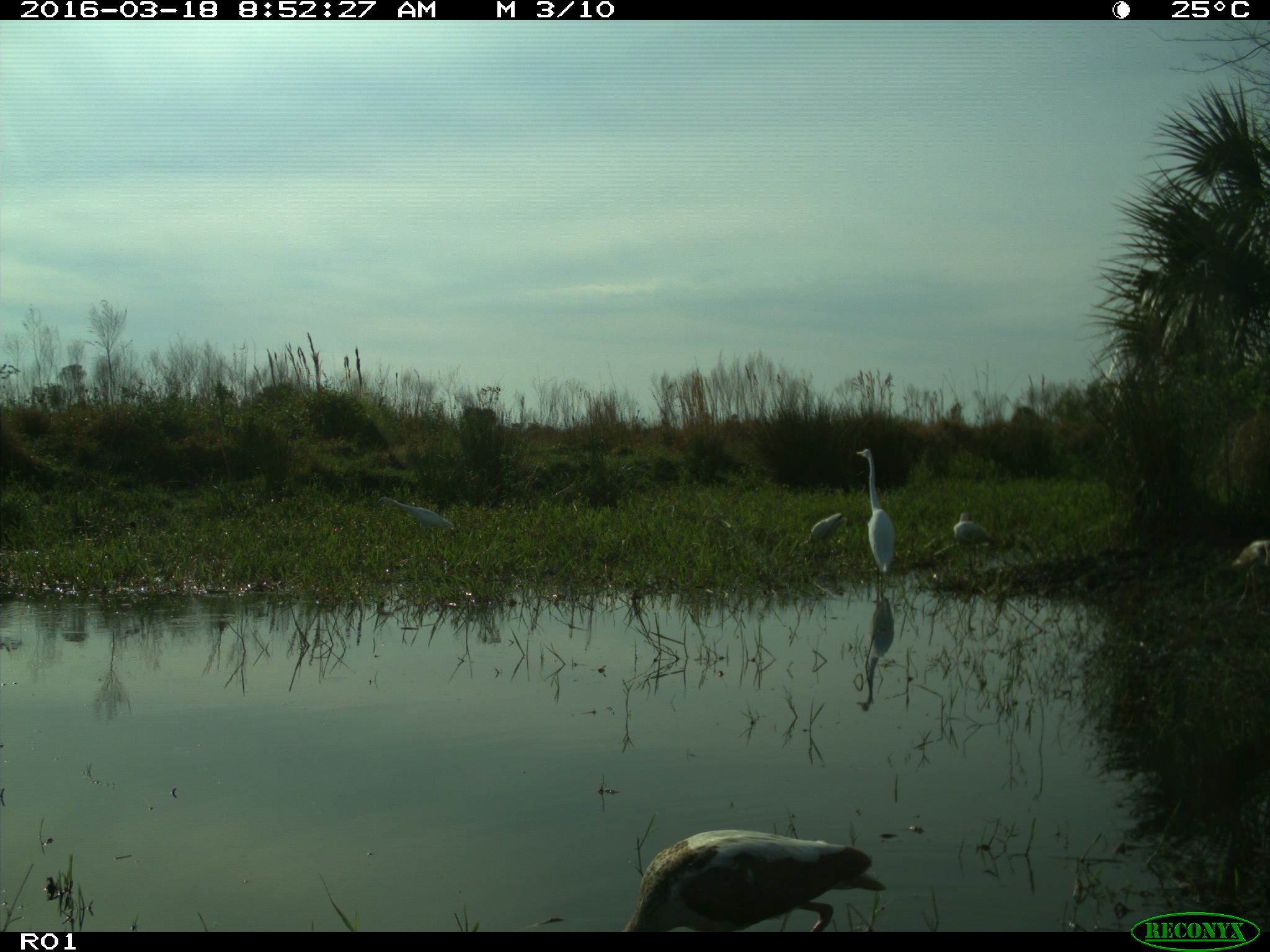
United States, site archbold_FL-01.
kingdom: Animalia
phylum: Chordata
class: Aves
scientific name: Aves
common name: birds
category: unidentified bird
Unidentified bird (birds) (Aves).